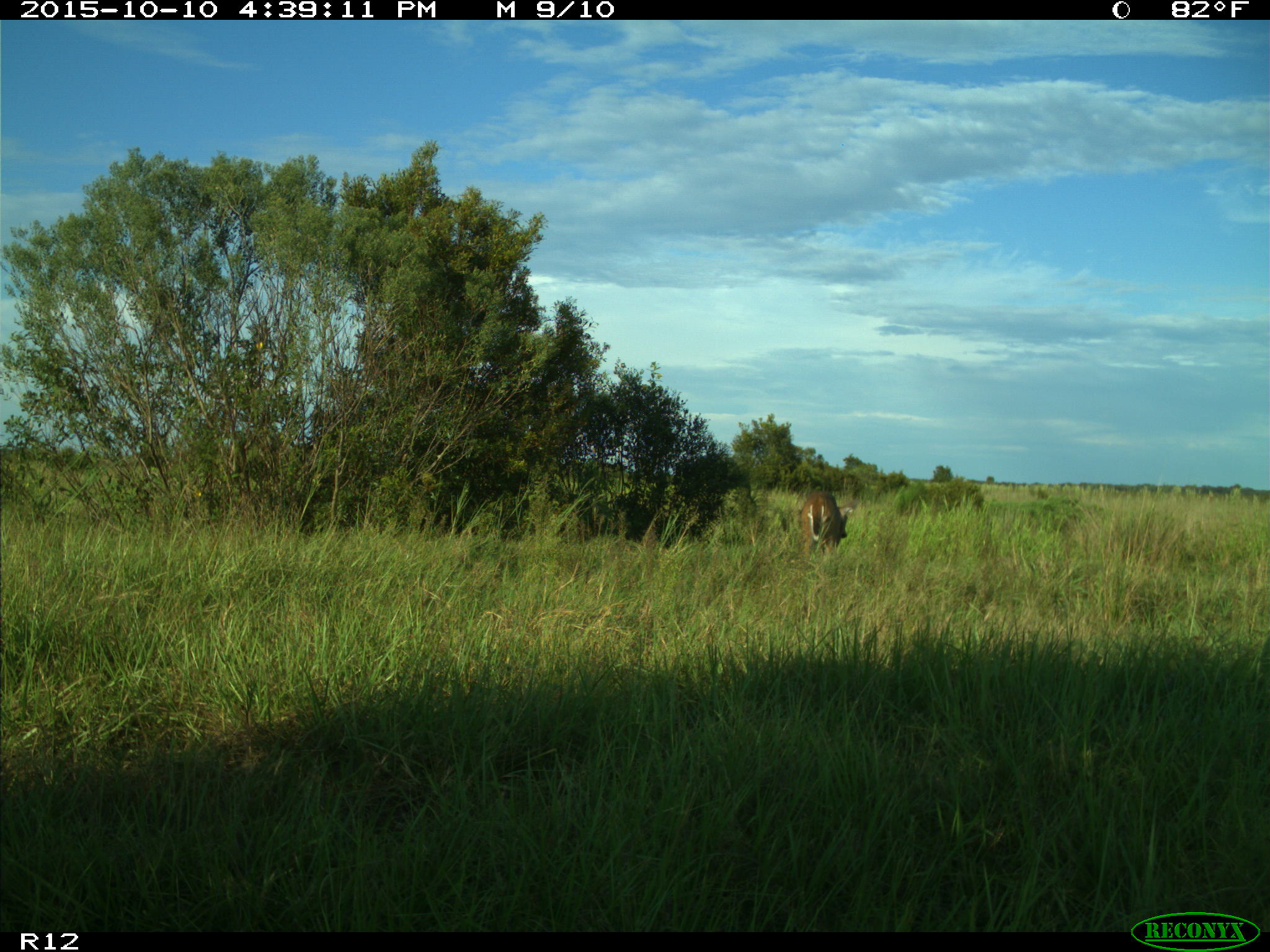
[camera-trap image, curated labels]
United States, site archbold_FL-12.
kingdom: Animalia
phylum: Chordata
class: Mammalia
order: Artiodactyla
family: Cervidae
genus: Odocoileus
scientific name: Odocoileus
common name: deer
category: unidentified deer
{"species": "unidentified deer (deer) (Odocoileus)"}